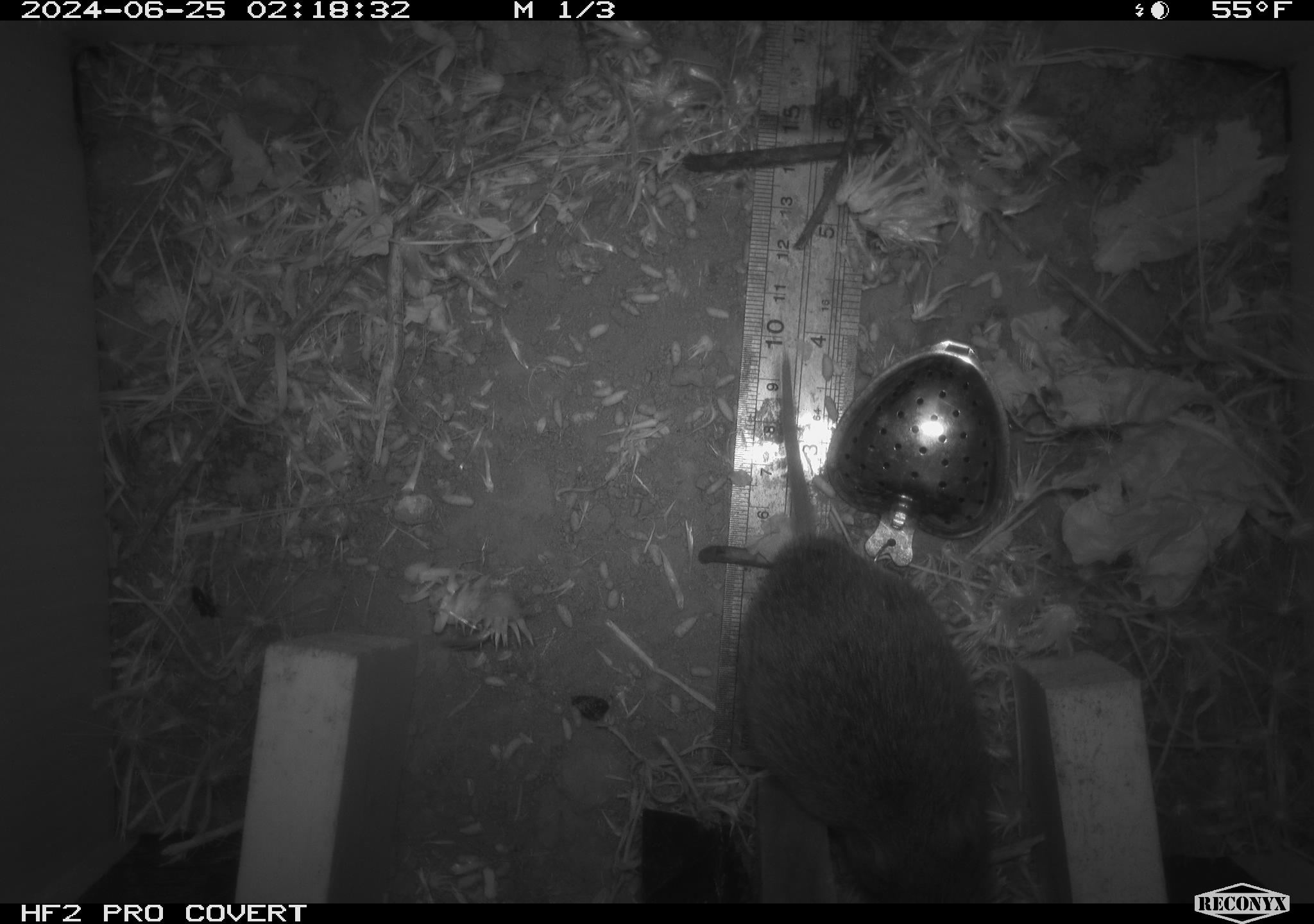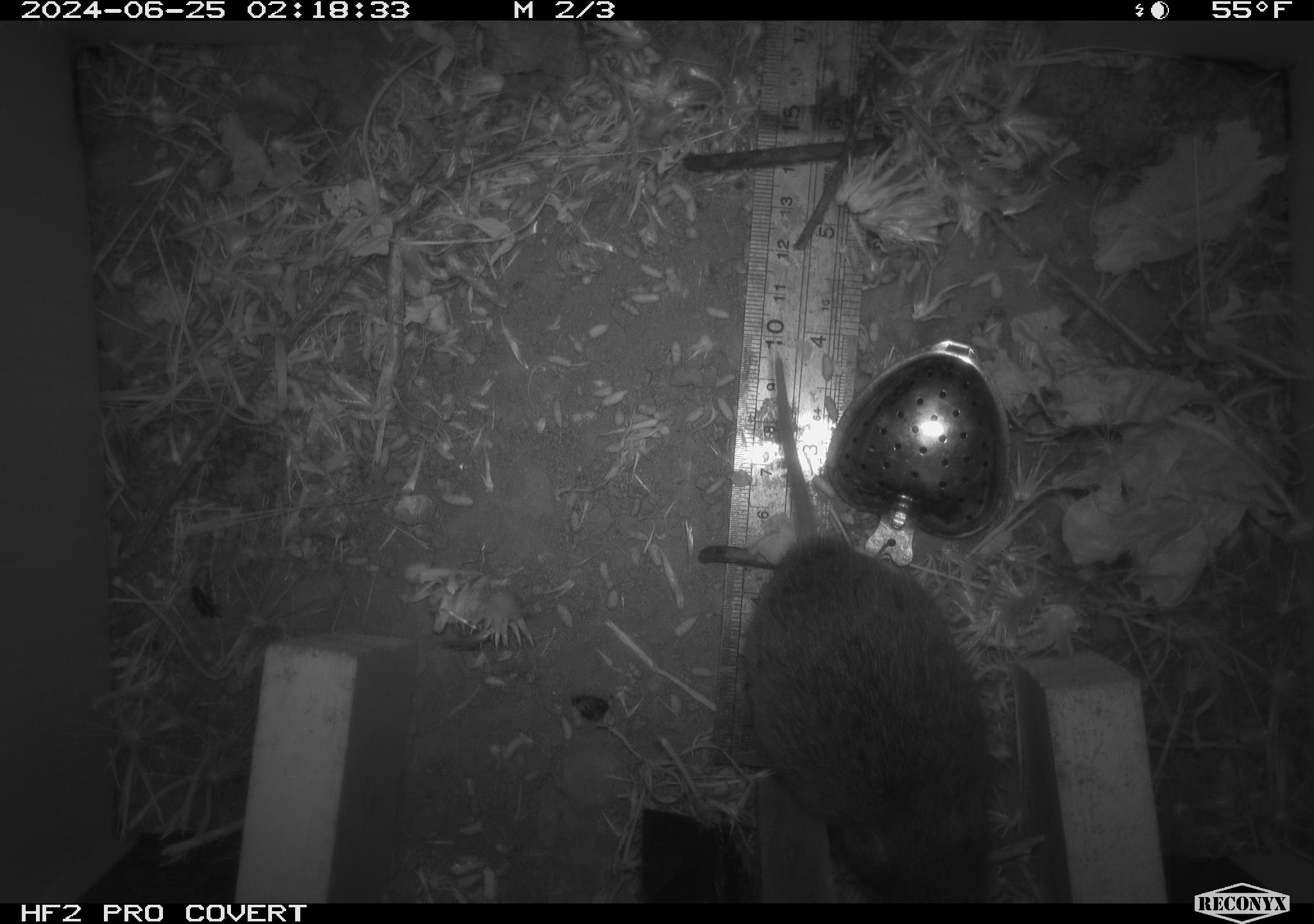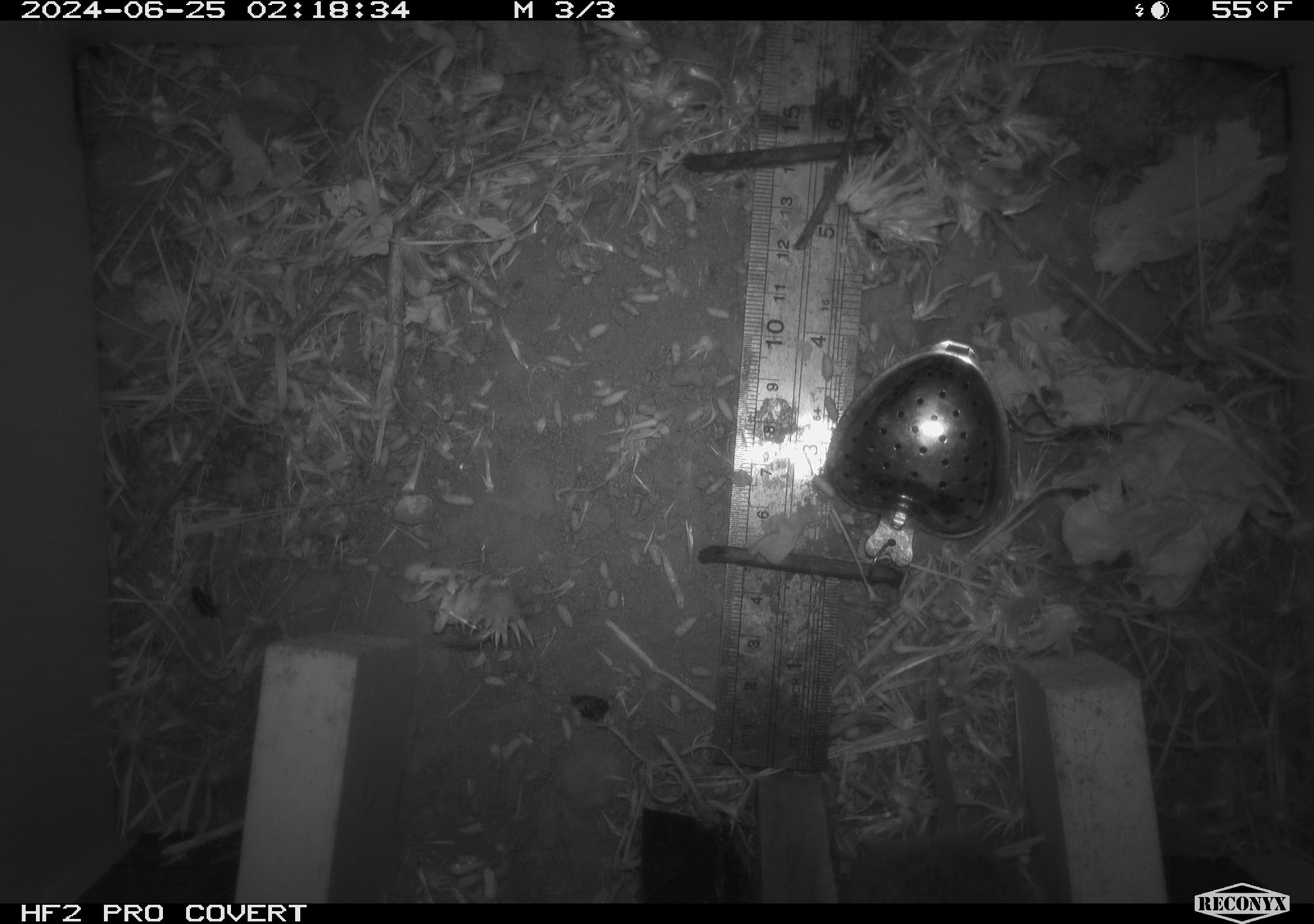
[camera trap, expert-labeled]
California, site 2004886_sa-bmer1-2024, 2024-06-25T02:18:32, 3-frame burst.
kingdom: Animalia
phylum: Chordata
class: Mammalia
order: Rodentia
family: Cricetidae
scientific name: Cricetidae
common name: hamsters, voles, lemmings, and allies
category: cricetidae family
Cricetidae family (hamsters, voles, lemmings, and allies) (Cricetidae).